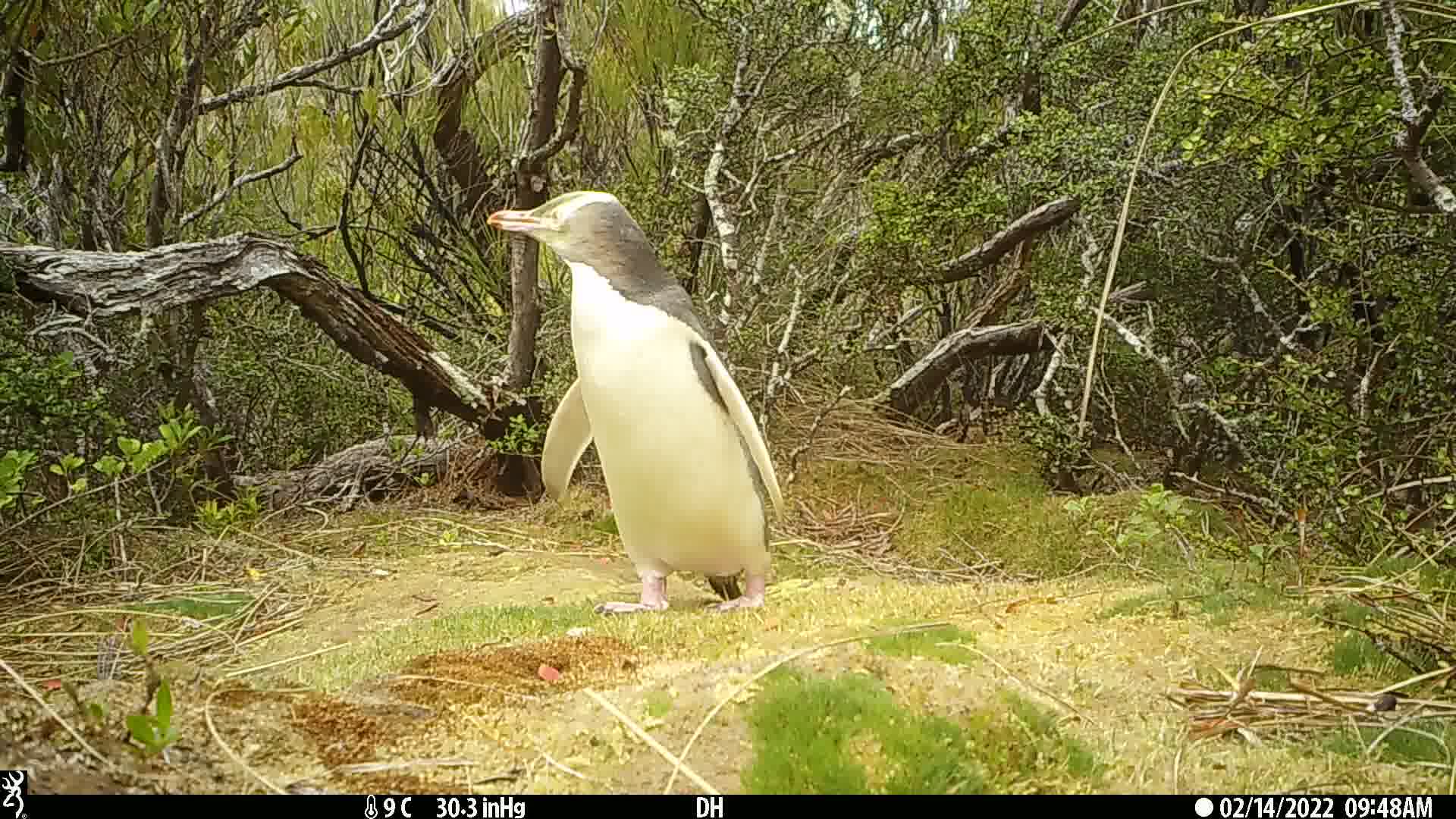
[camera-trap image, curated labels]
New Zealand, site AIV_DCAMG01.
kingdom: Animalia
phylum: Chordata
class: Aves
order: Sphenisciformes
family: Spheniscidae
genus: Megadyptes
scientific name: Megadyptes antipodes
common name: yellow-eyed penguin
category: yellow eyed penguin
Yellow eyed penguin (yellow-eyed penguin) (Megadyptes antipodes).